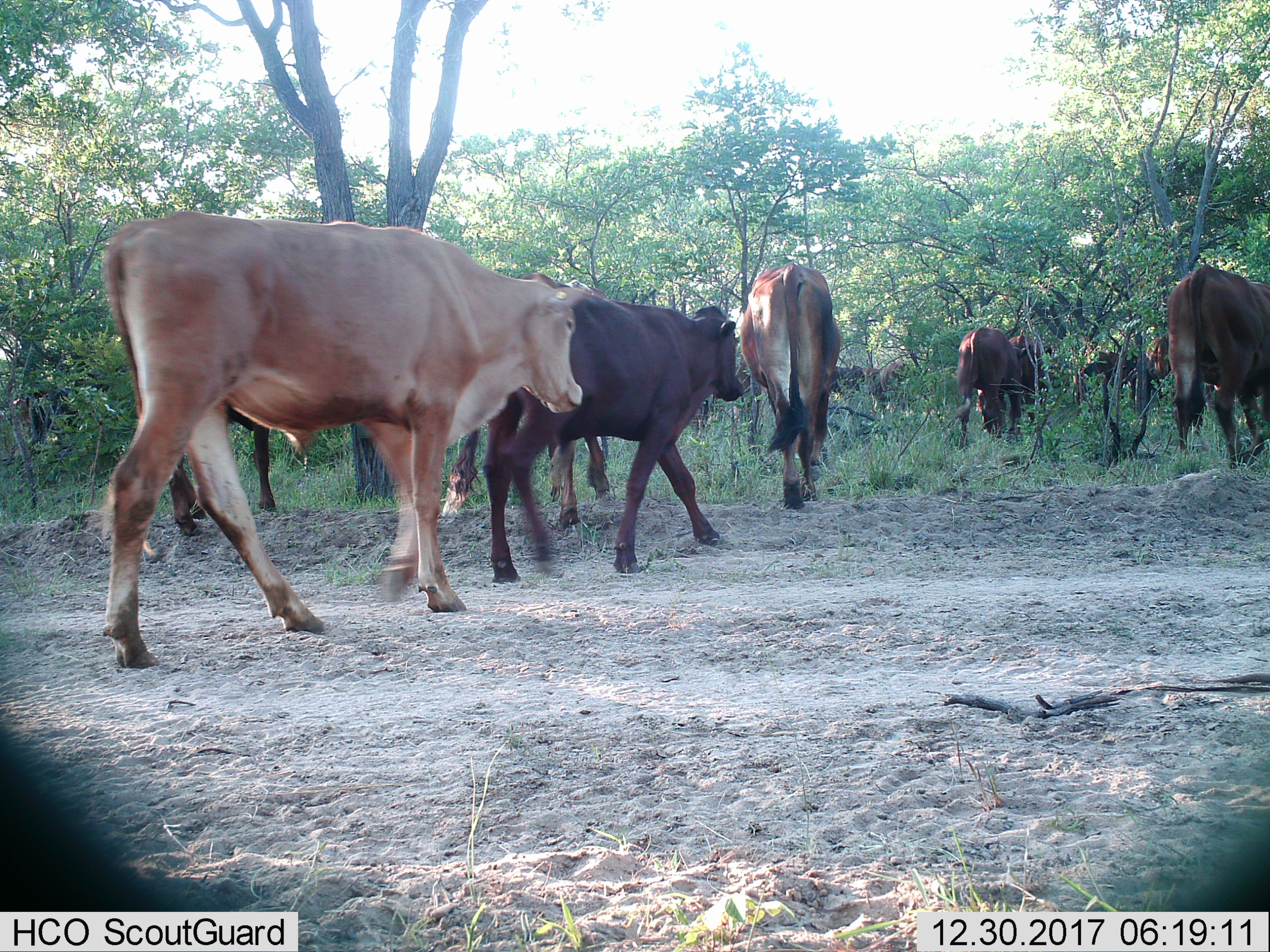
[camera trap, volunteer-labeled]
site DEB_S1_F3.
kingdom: Animalia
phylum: Chordata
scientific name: Vertebrata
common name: domestic animal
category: domesticanimal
Domesticanimal (domestic animal) (Vertebrata), count 8. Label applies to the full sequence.